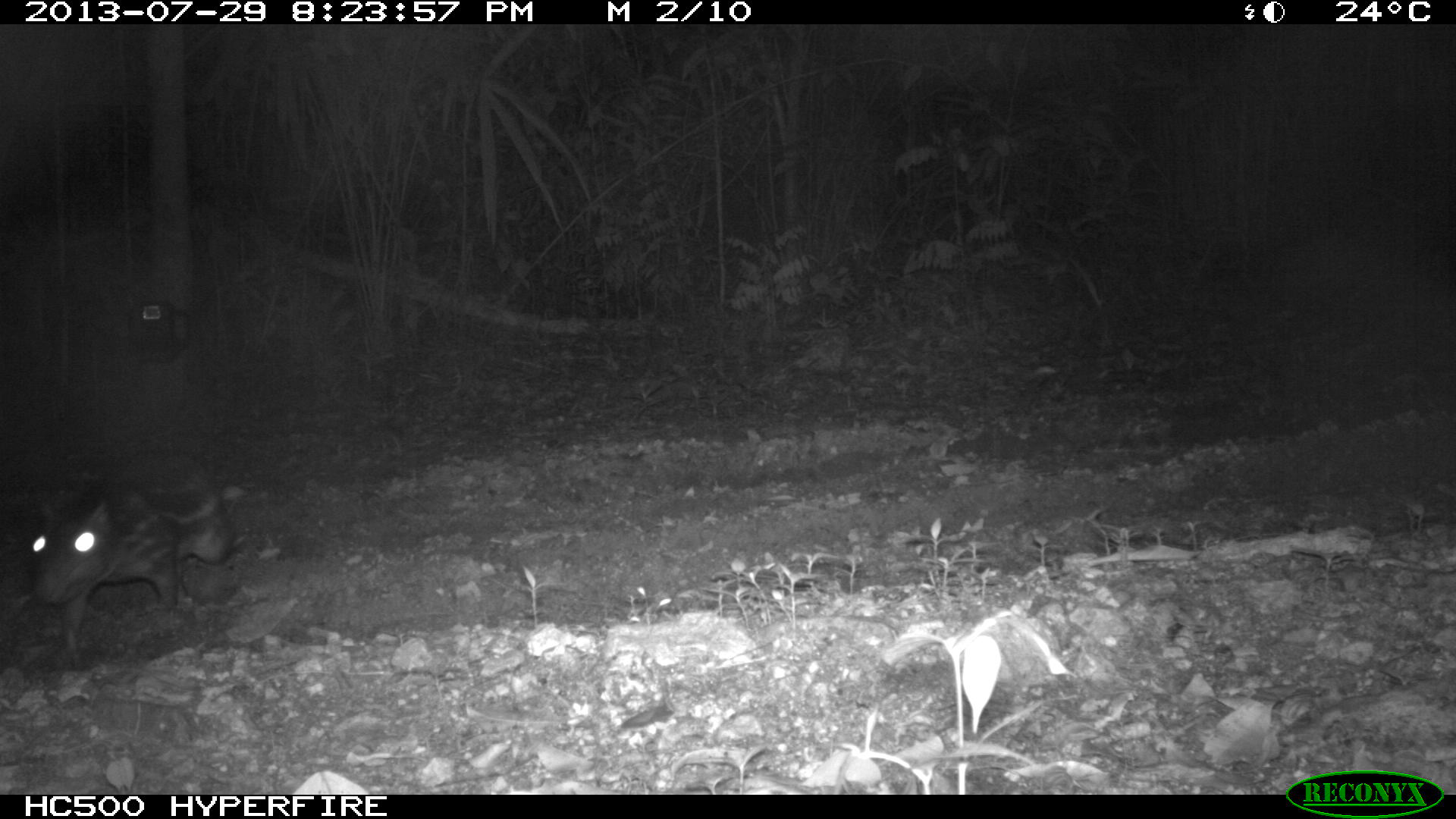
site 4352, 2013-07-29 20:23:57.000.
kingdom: Animalia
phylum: Chordata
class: Mammalia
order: Rodentia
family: Cuniculidae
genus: Cuniculus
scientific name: Cuniculus paca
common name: lowland paca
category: agouti paca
Agouti paca (lowland paca) (Cuniculus paca), count 1.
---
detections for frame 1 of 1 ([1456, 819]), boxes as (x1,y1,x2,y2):
agouti paca: (31,453,233,657)